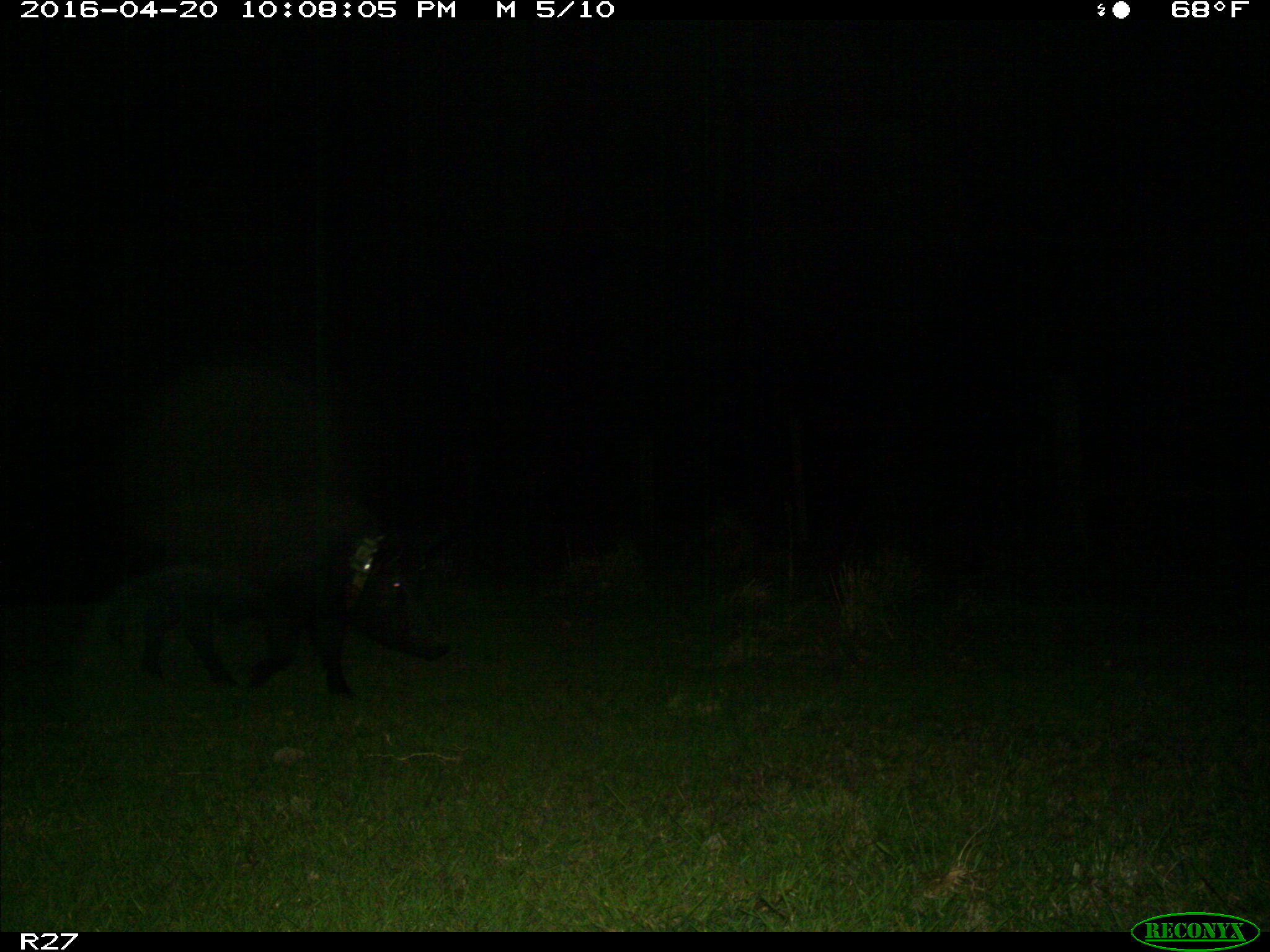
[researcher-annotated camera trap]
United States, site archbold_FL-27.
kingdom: Animalia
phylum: Chordata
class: Mammalia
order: Artiodactyla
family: Suidae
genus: Sus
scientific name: Sus scrofa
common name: wild boar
Sus scrofa (wild boar).